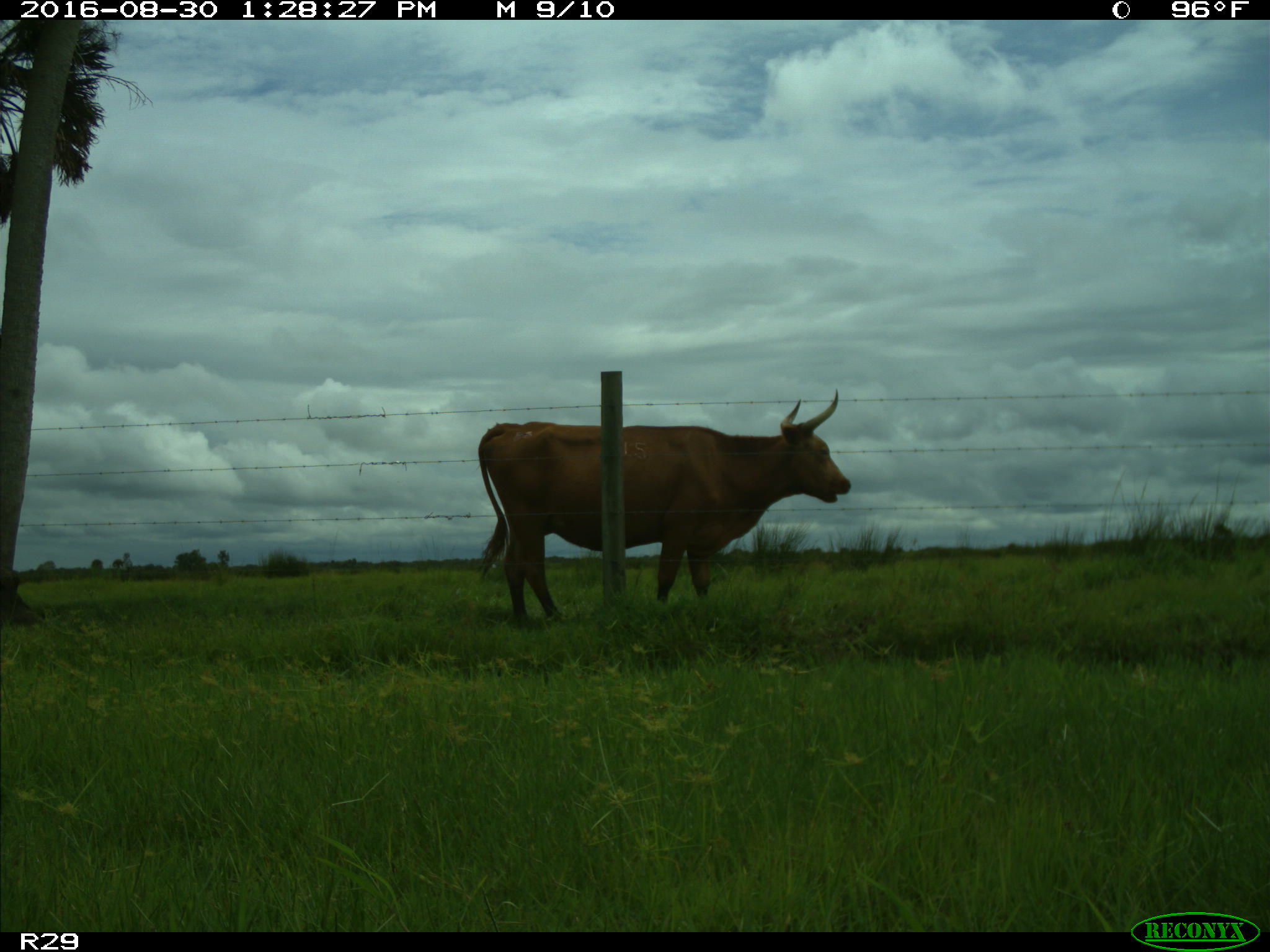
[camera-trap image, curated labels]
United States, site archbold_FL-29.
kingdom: Animalia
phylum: Chordata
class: Mammalia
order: Artiodactyla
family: Bovidae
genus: Bos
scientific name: Bos taurus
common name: domestic cow